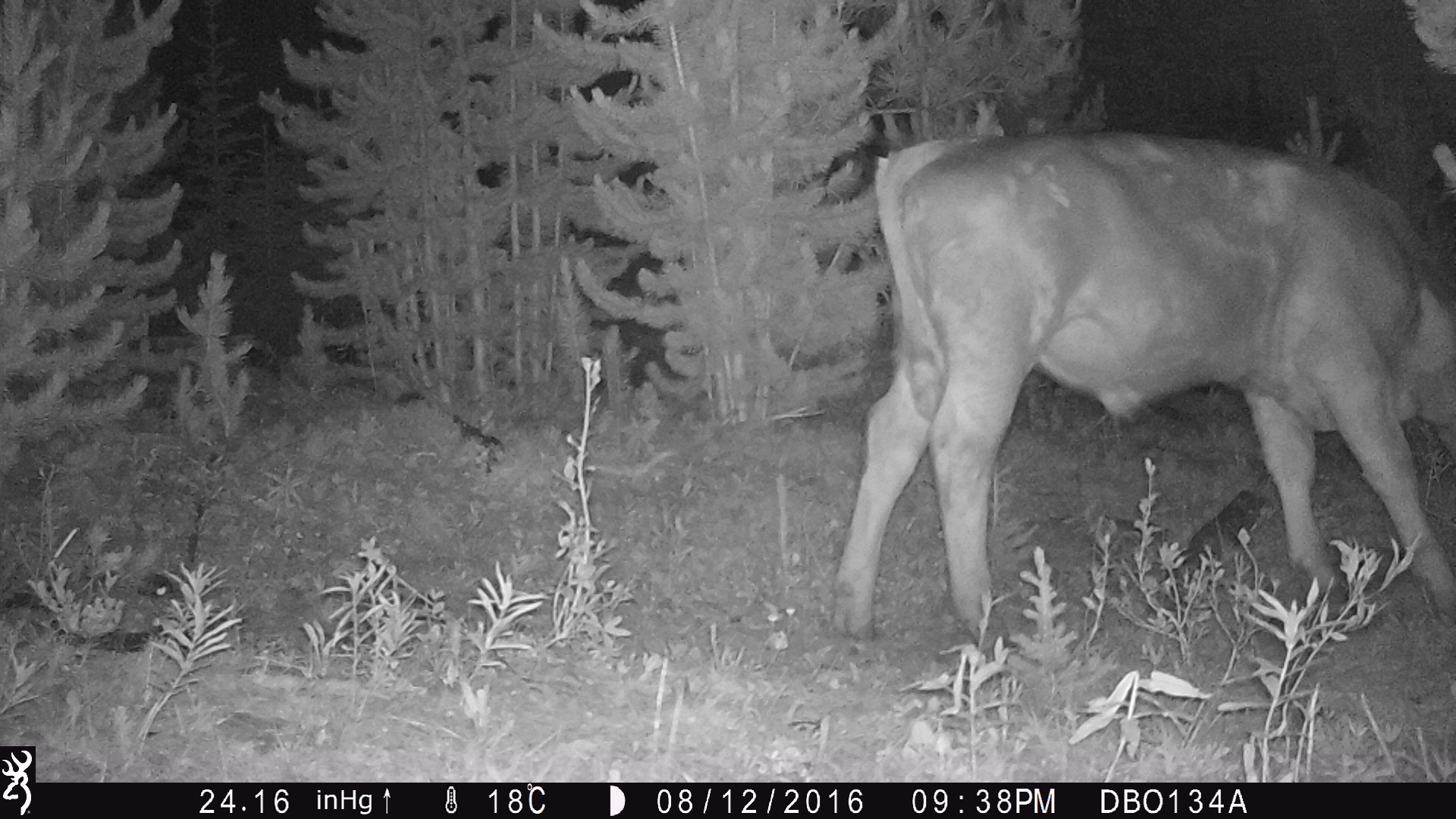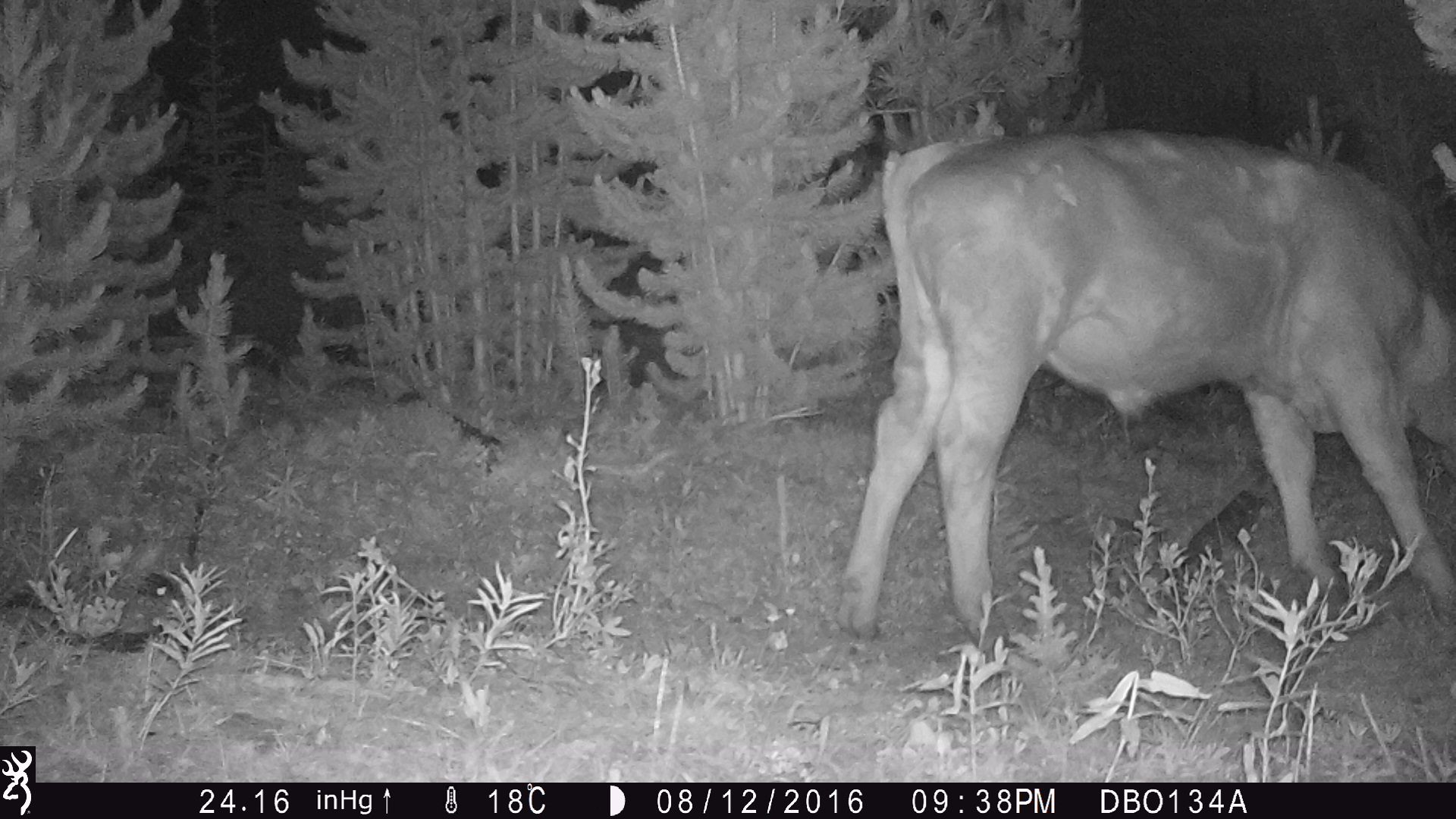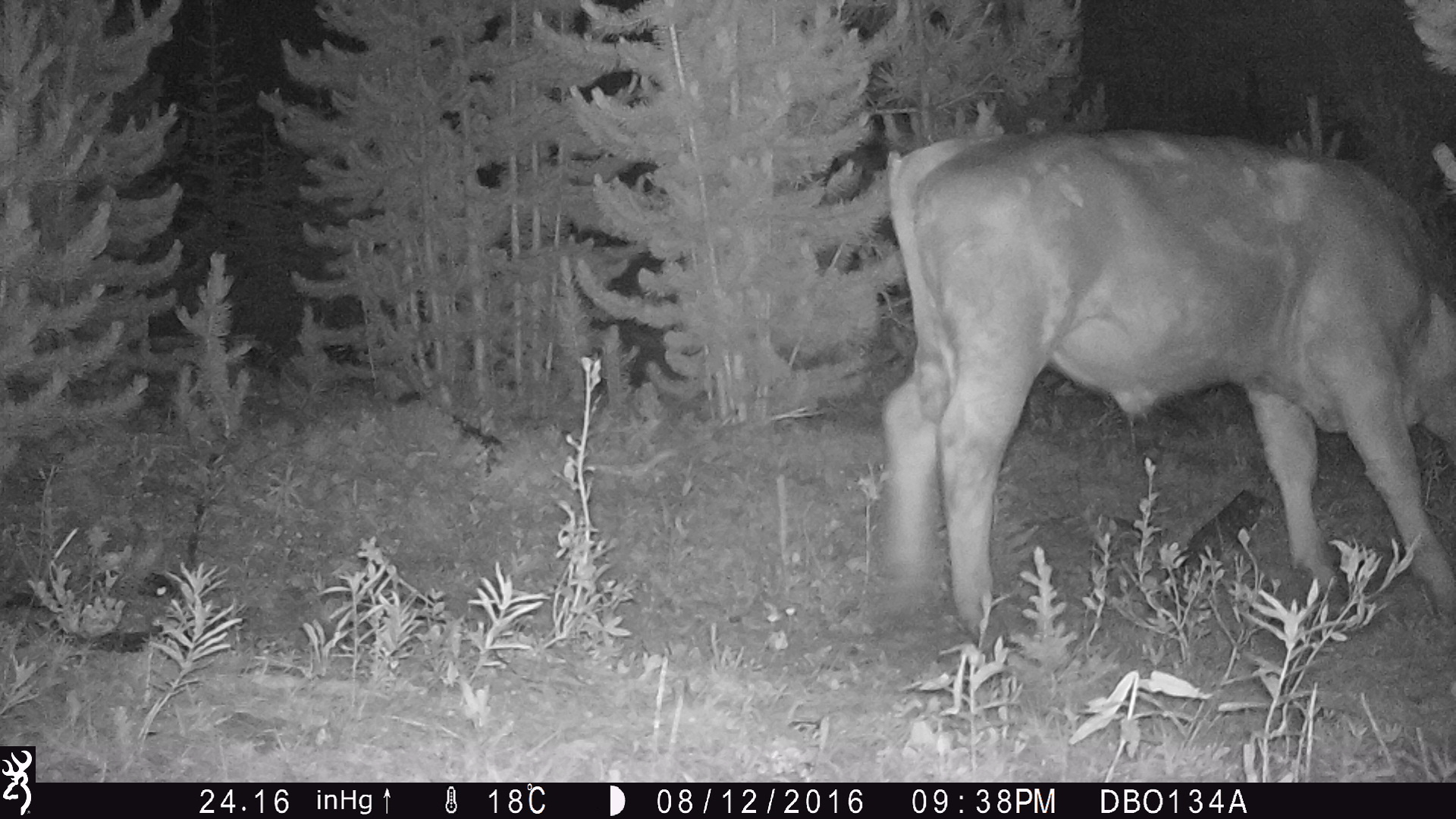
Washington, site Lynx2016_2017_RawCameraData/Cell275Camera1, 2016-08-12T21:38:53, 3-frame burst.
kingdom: Animalia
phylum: Chordata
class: Mammalia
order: Artiodactyla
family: Bovidae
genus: Bos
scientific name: Bos taurus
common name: domestic cattle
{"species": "domestic cattle (Bos taurus)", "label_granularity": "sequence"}